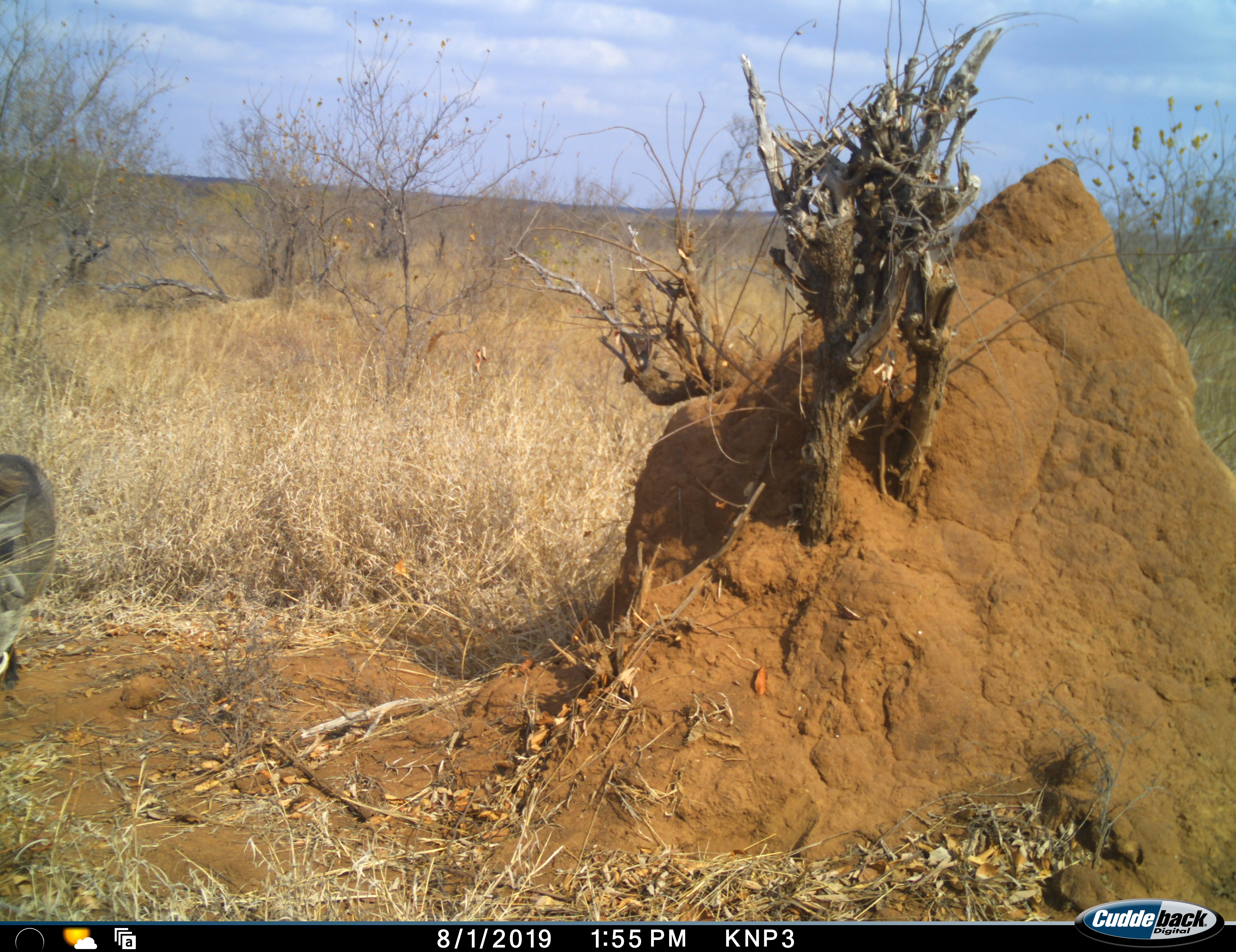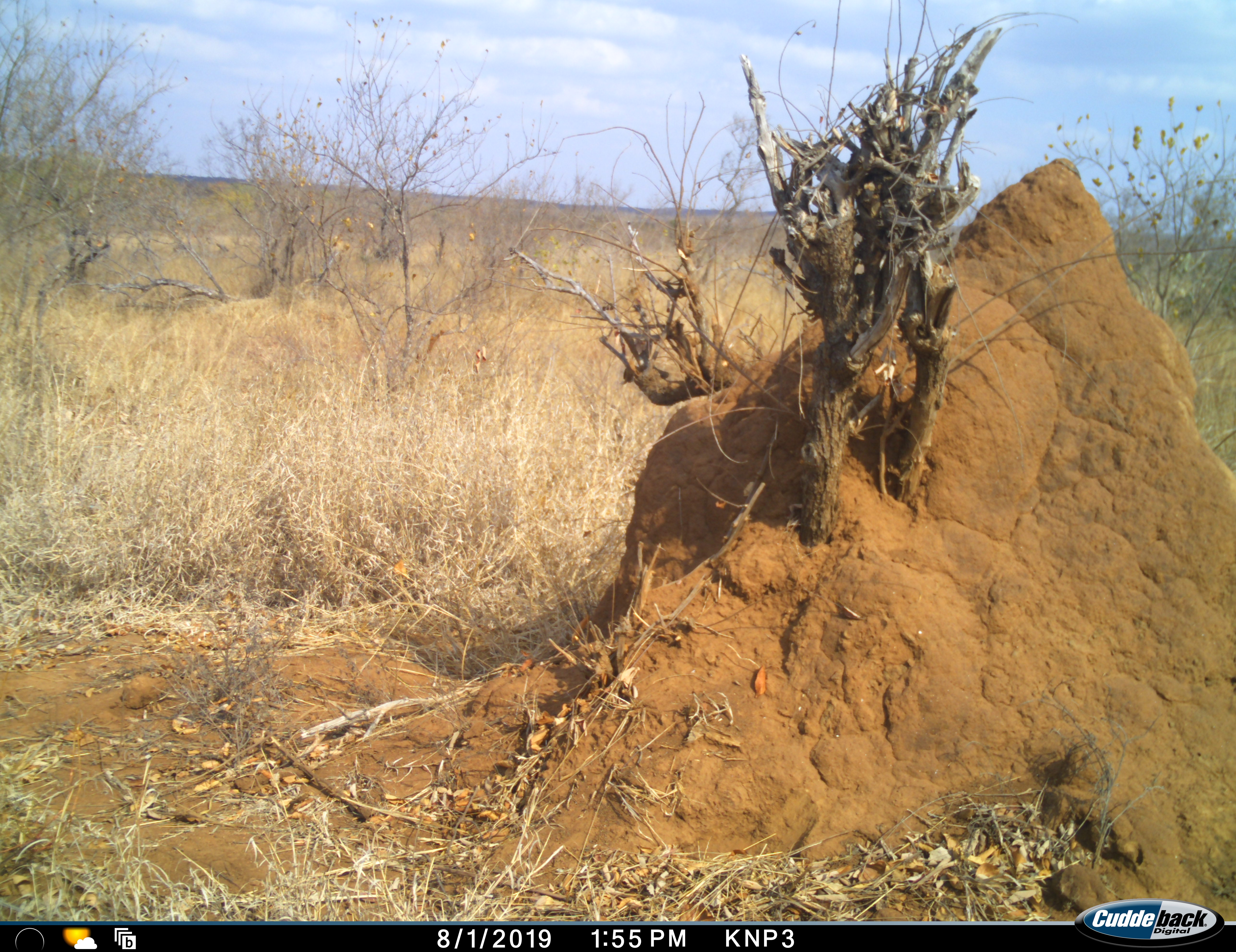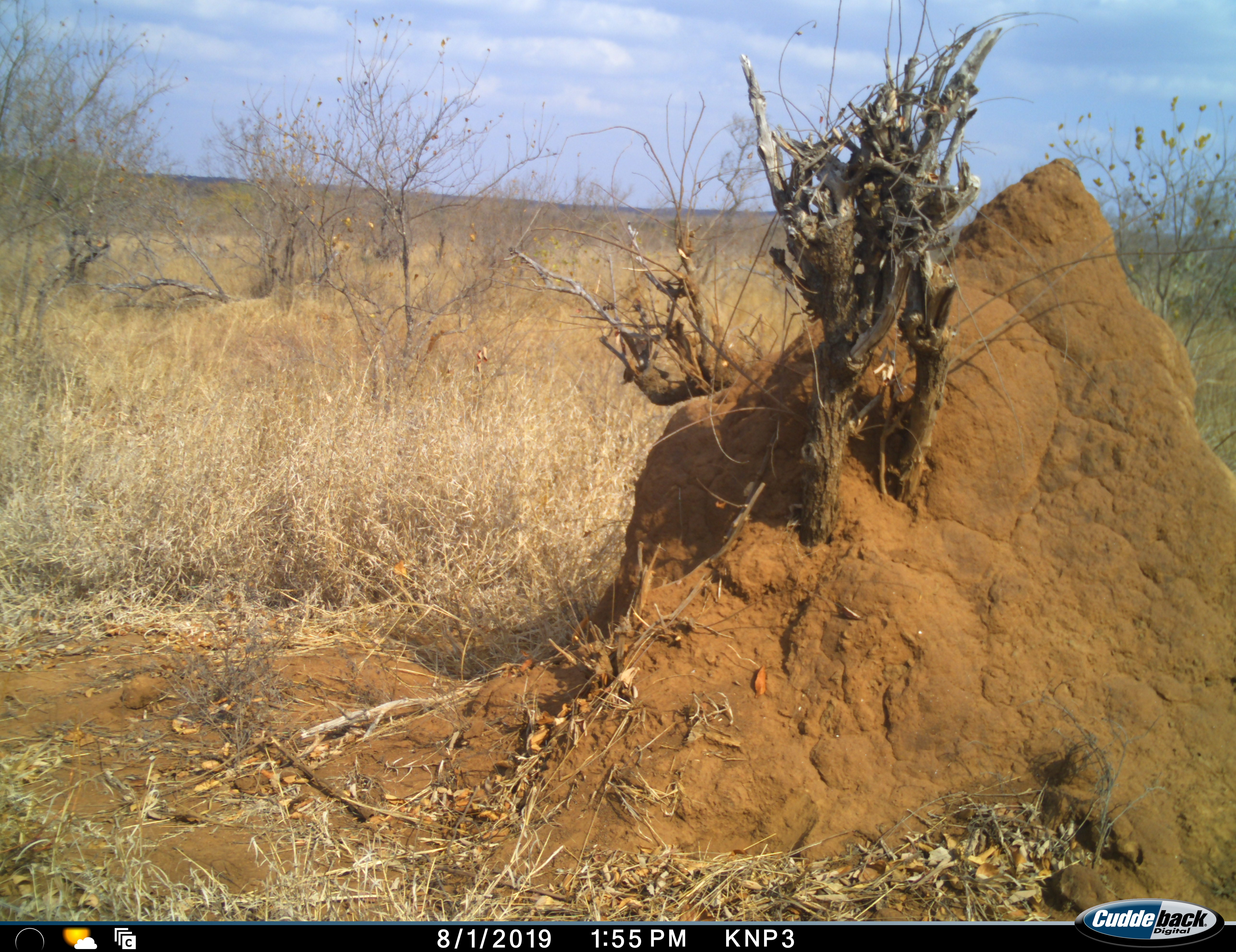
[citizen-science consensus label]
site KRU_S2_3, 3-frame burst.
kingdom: Animalia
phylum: Chordata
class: Mammalia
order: Artiodactyla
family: Suidae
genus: Phacochoerus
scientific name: Phacochoerus africanus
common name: warthog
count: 1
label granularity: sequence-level